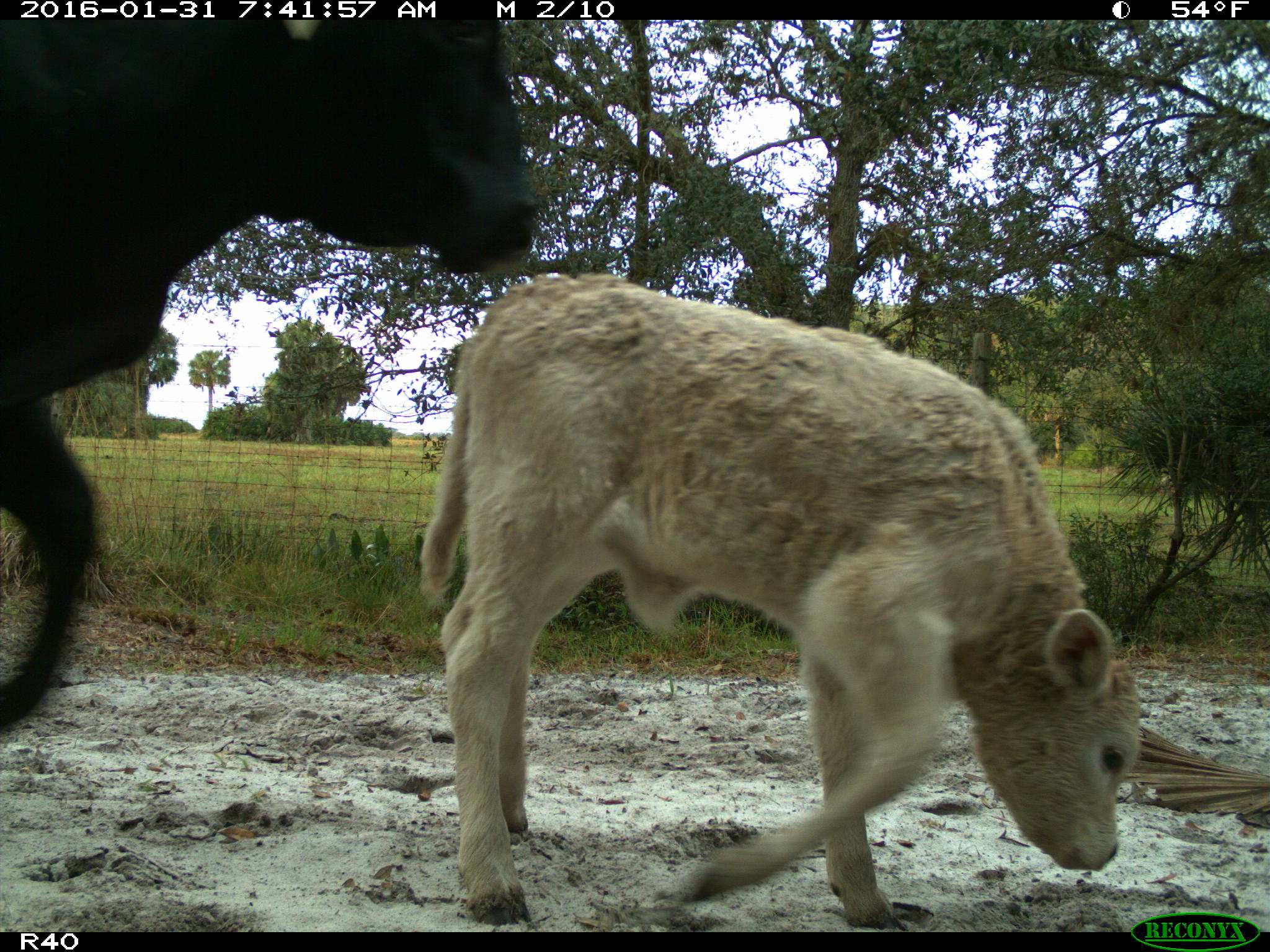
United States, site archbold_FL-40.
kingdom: Animalia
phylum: Chordata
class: Mammalia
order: Artiodactyla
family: Bovidae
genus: Bos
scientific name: Bos taurus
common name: domestic cow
Bos taurus (domestic cow).